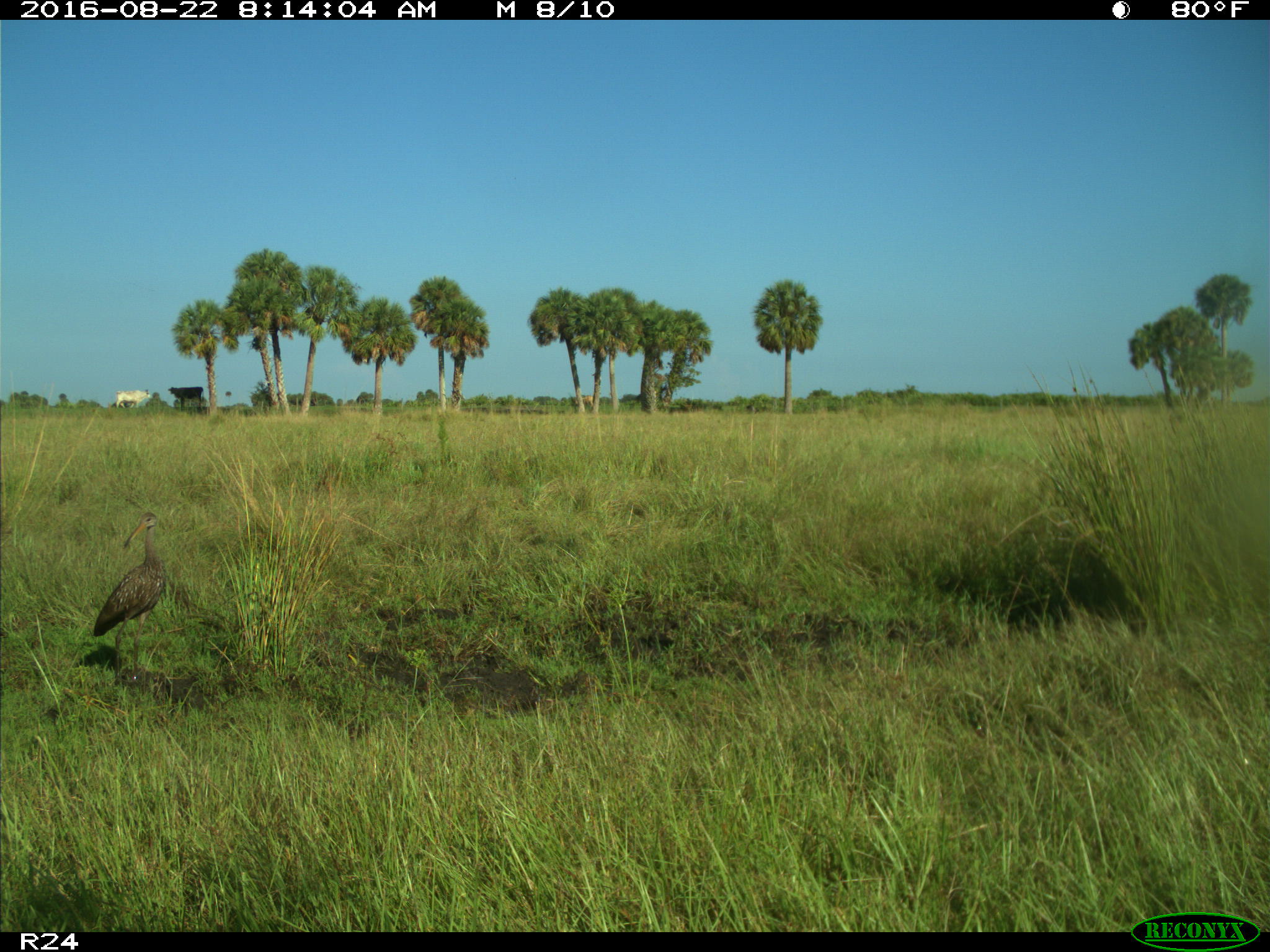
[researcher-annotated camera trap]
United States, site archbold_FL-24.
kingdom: Animalia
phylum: Chordata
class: Aves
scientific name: Aves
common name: birds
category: unidentified bird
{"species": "unidentified bird (birds) (Aves)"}